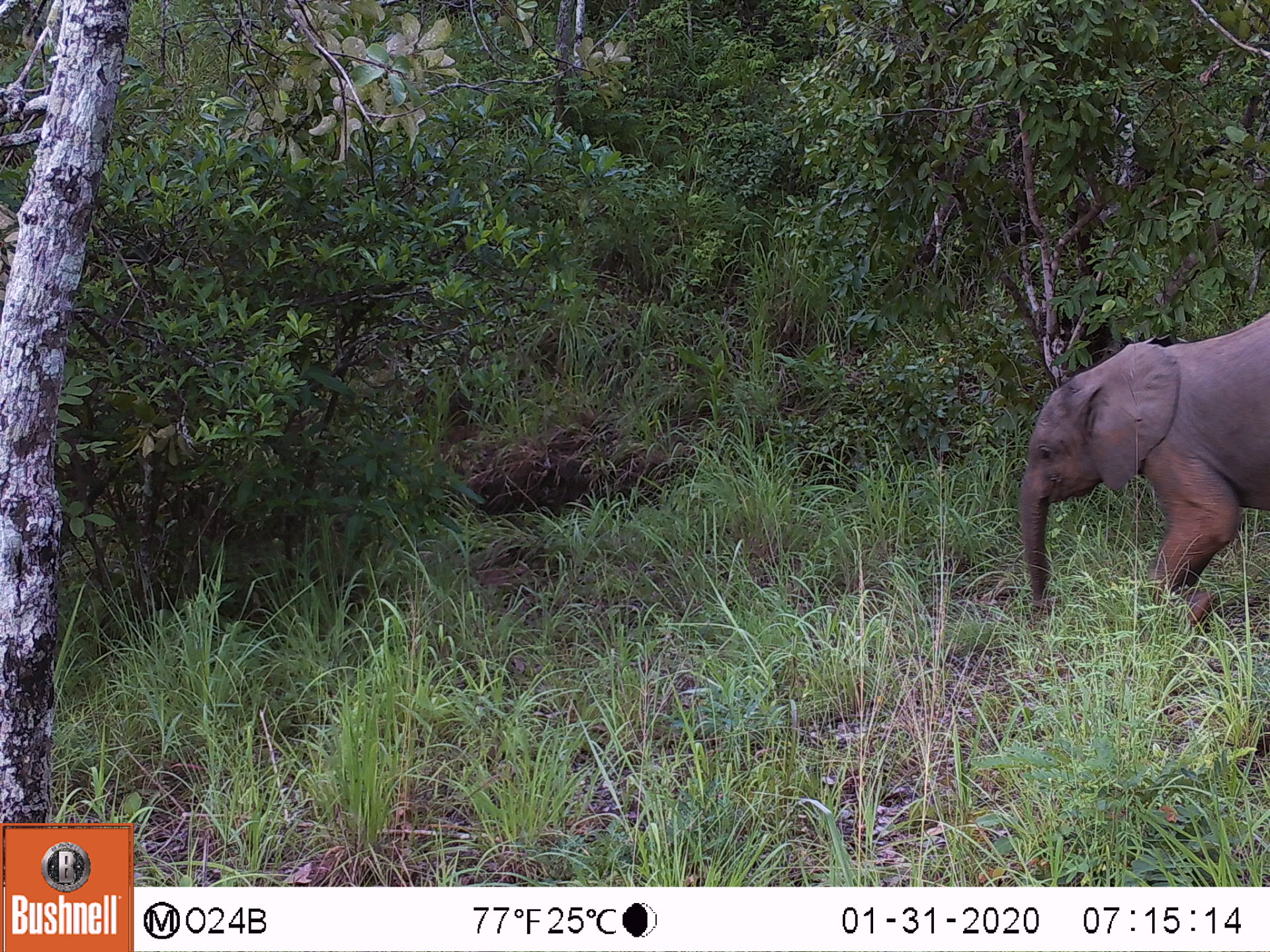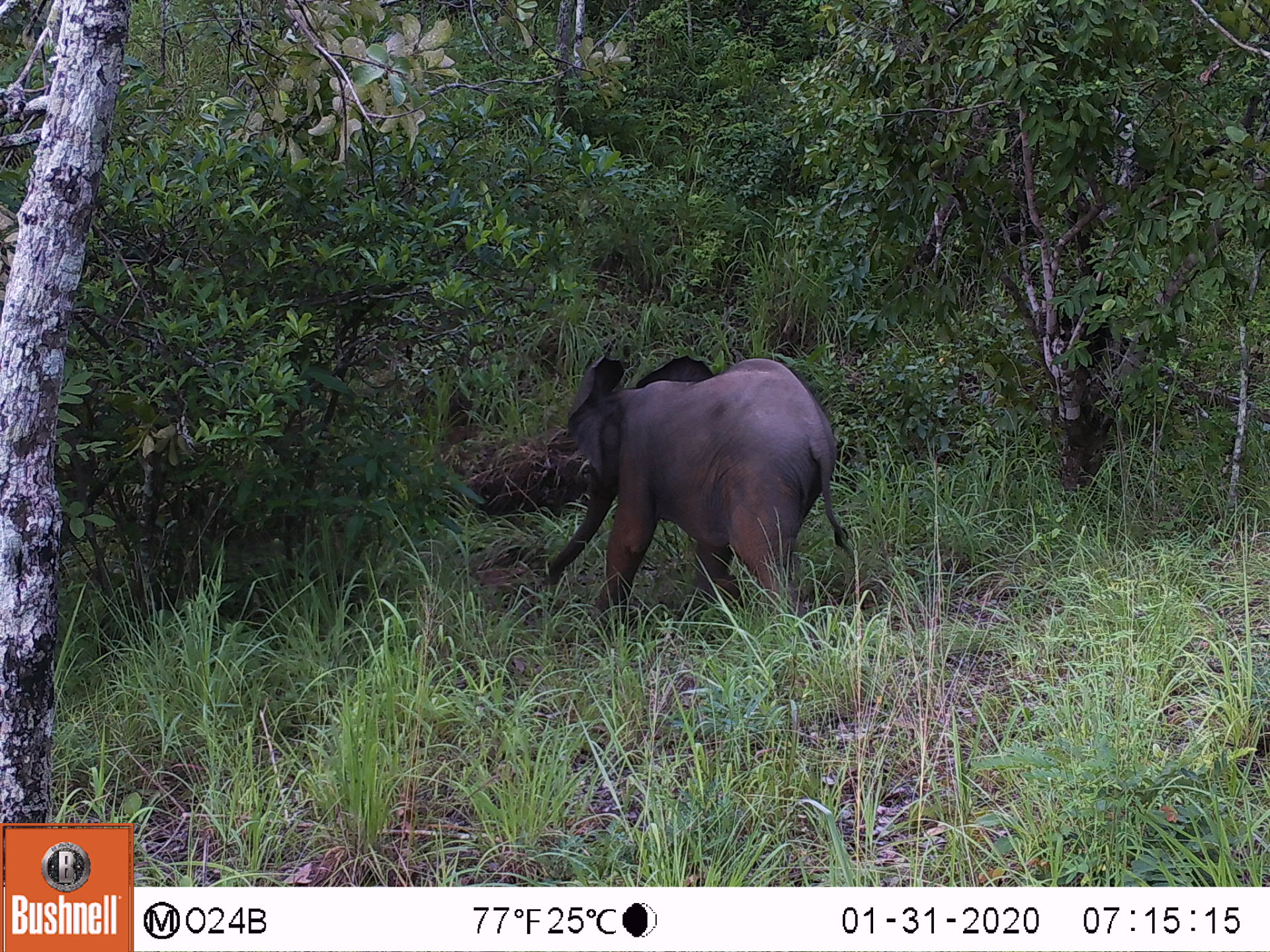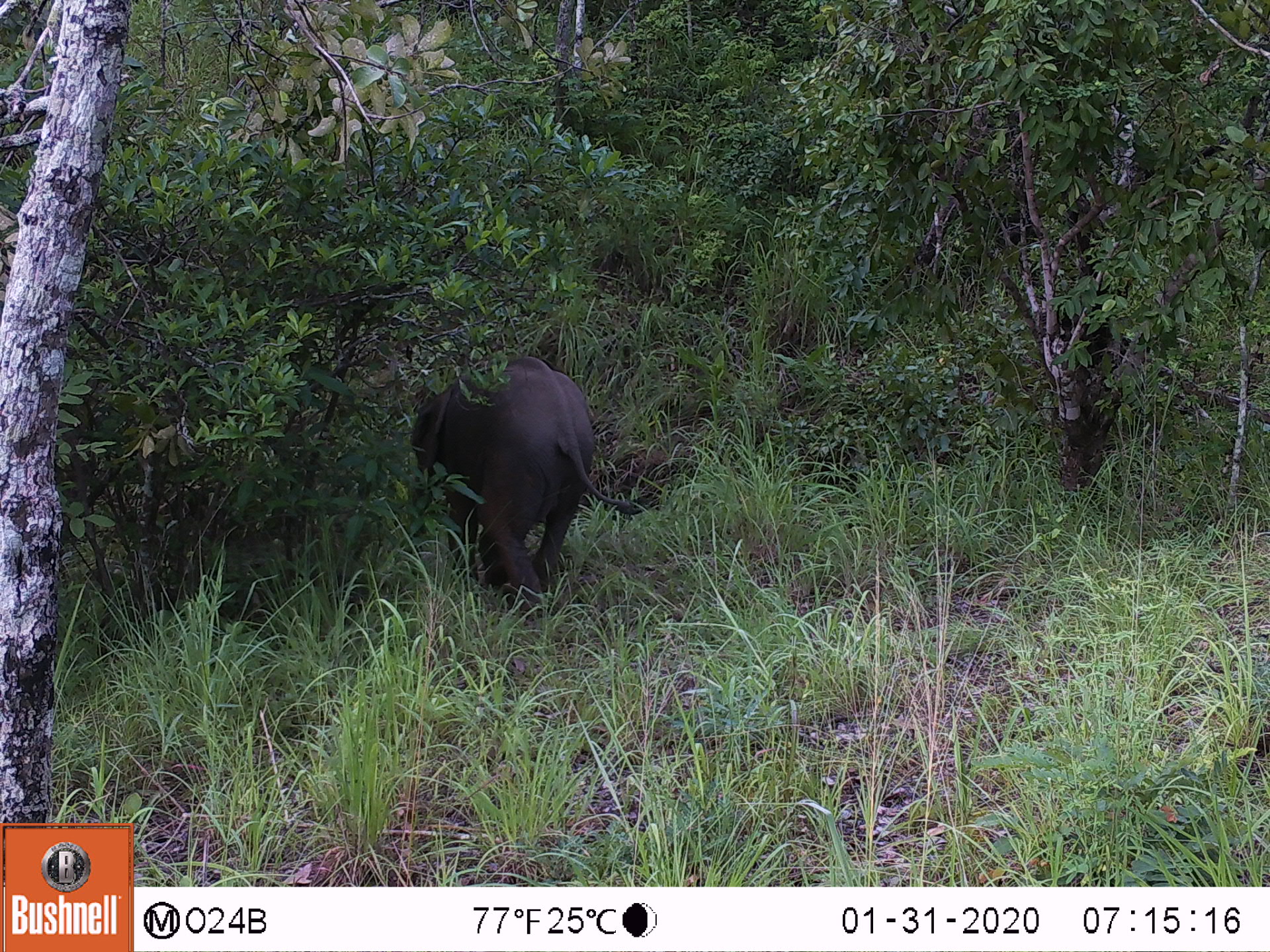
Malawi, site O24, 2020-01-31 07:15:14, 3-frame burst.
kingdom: Animalia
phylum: Chordata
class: Mammalia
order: Proboscidea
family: Elephantidae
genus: Loxodonta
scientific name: Loxodonta africana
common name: african savanna elephant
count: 1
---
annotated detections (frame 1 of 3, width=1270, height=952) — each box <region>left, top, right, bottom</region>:
african savanna elephant: <region>1011, 307, 1268, 634</region>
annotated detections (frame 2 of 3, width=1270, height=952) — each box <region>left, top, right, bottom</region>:
african savanna elephant: <region>537, 346, 855, 636</region>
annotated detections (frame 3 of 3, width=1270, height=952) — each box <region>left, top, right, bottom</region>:
african savanna elephant: <region>410, 348, 658, 616</region>